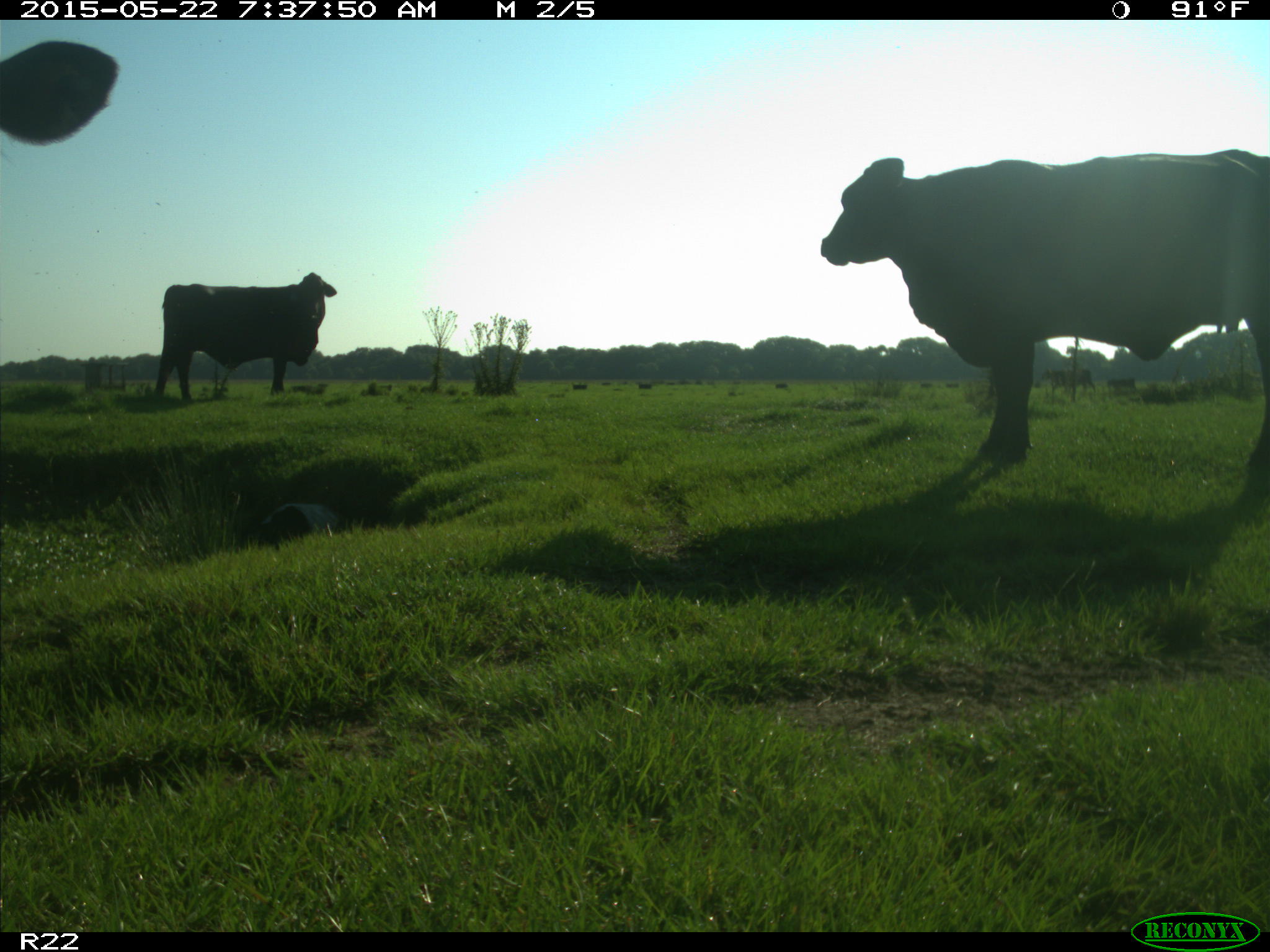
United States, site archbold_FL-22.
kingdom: Animalia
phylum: Chordata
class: Mammalia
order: Artiodactyla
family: Bovidae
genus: Bos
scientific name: Bos taurus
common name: domestic cow